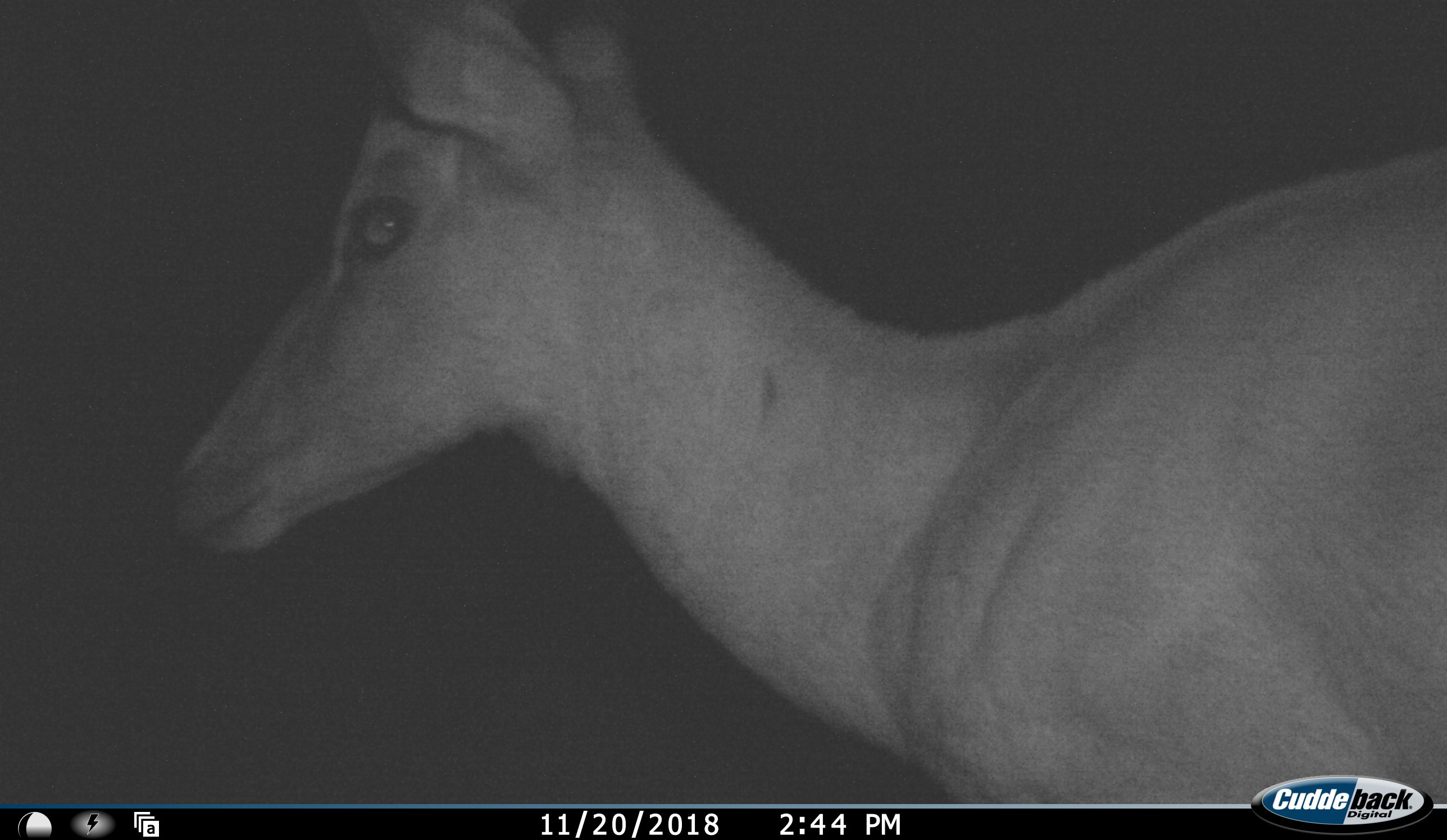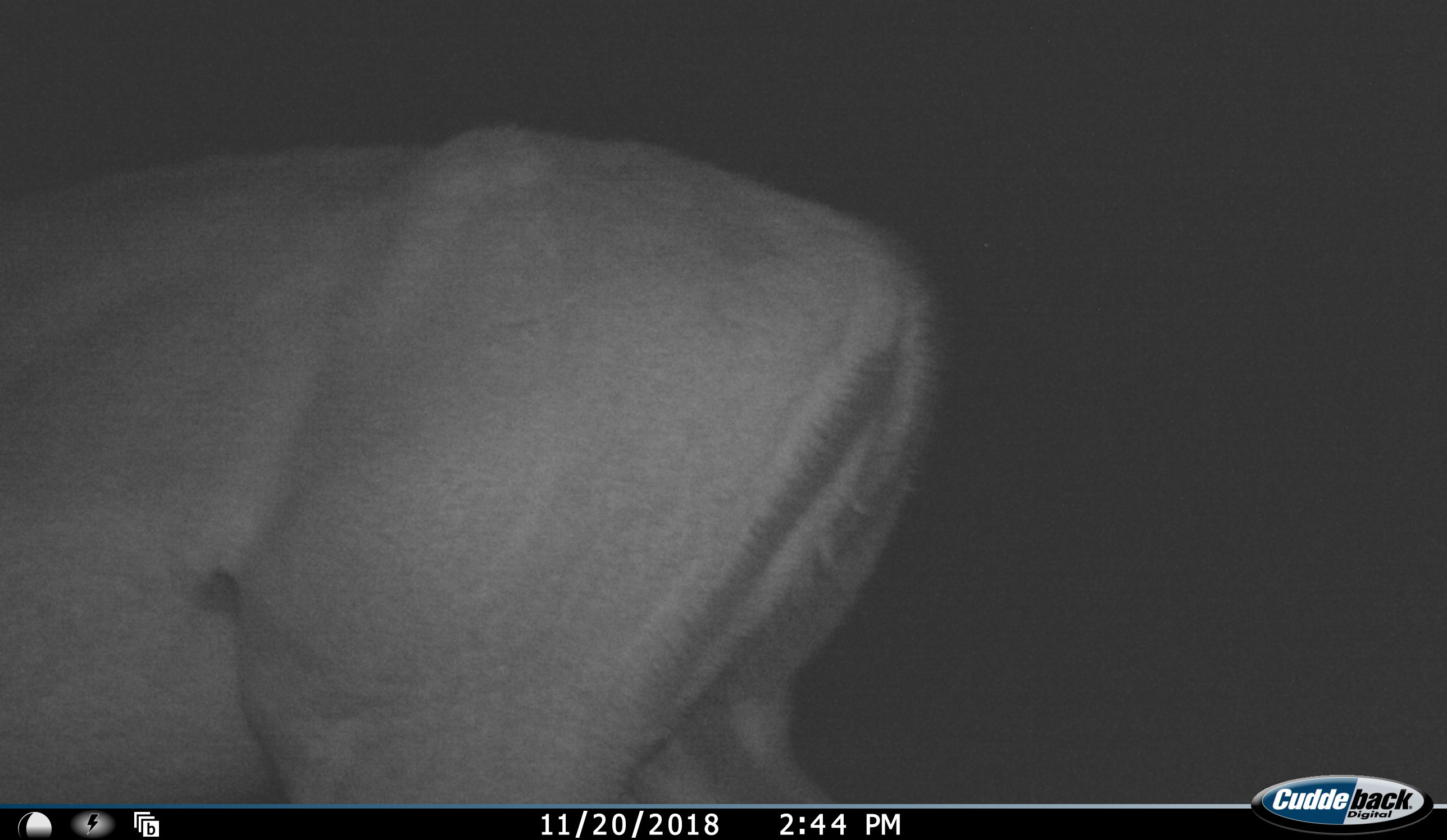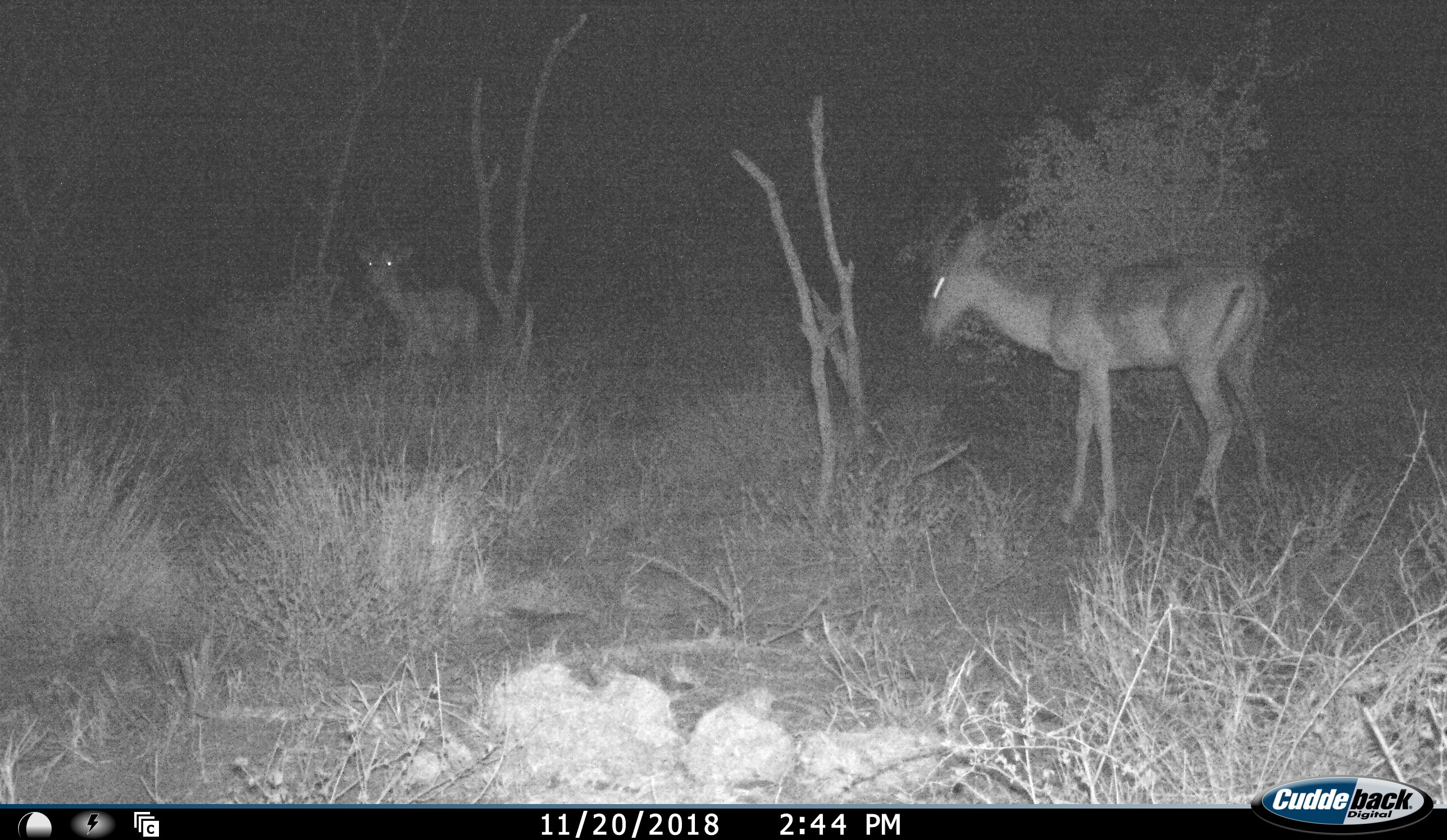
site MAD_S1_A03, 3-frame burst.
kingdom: Animalia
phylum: Chordata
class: Mammalia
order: Artiodactyla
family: Bovidae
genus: Aepyceros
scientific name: Aepyceros melampus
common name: impala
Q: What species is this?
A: Impala (Aepyceros melampus).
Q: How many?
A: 2.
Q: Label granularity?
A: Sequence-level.